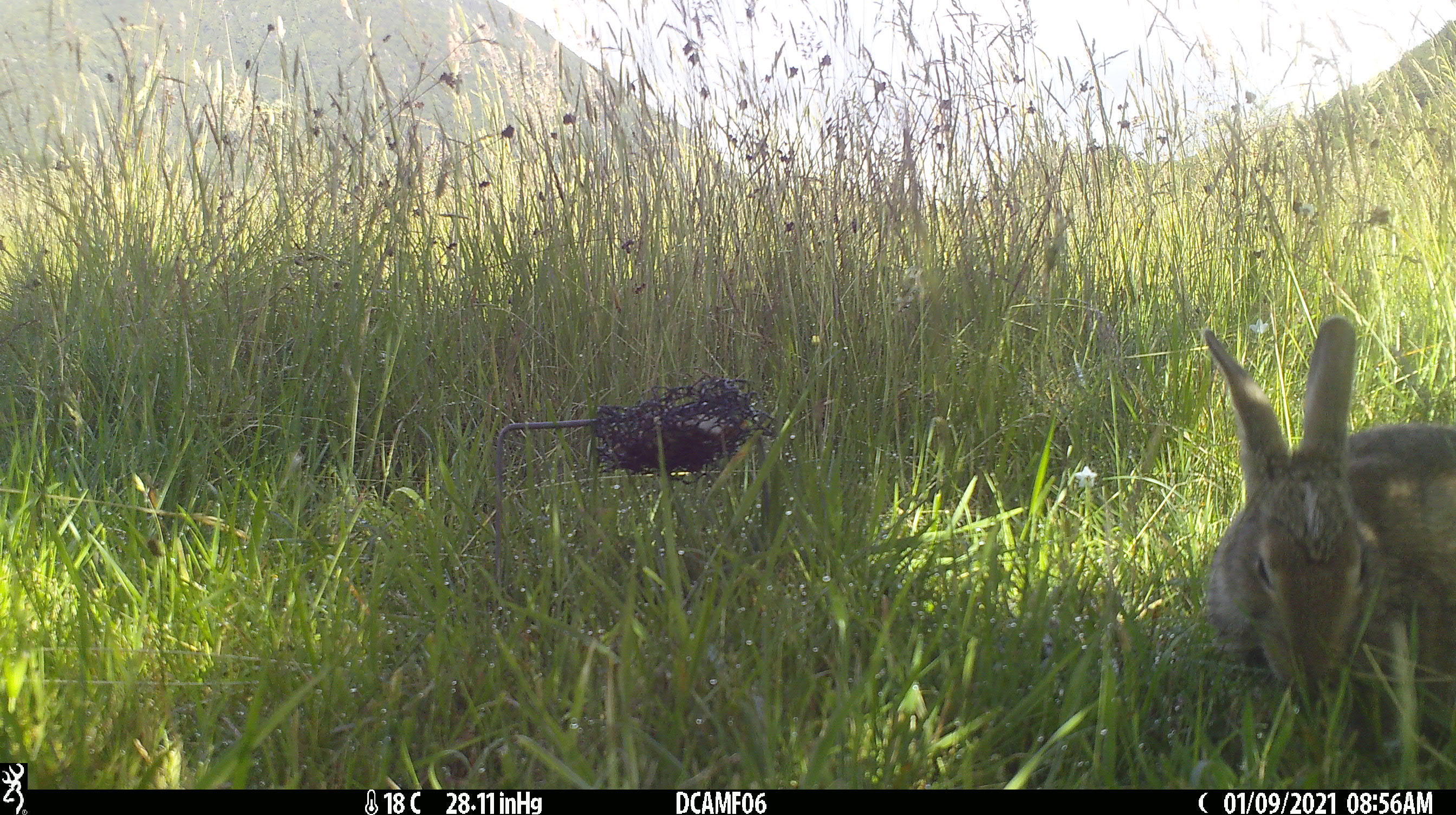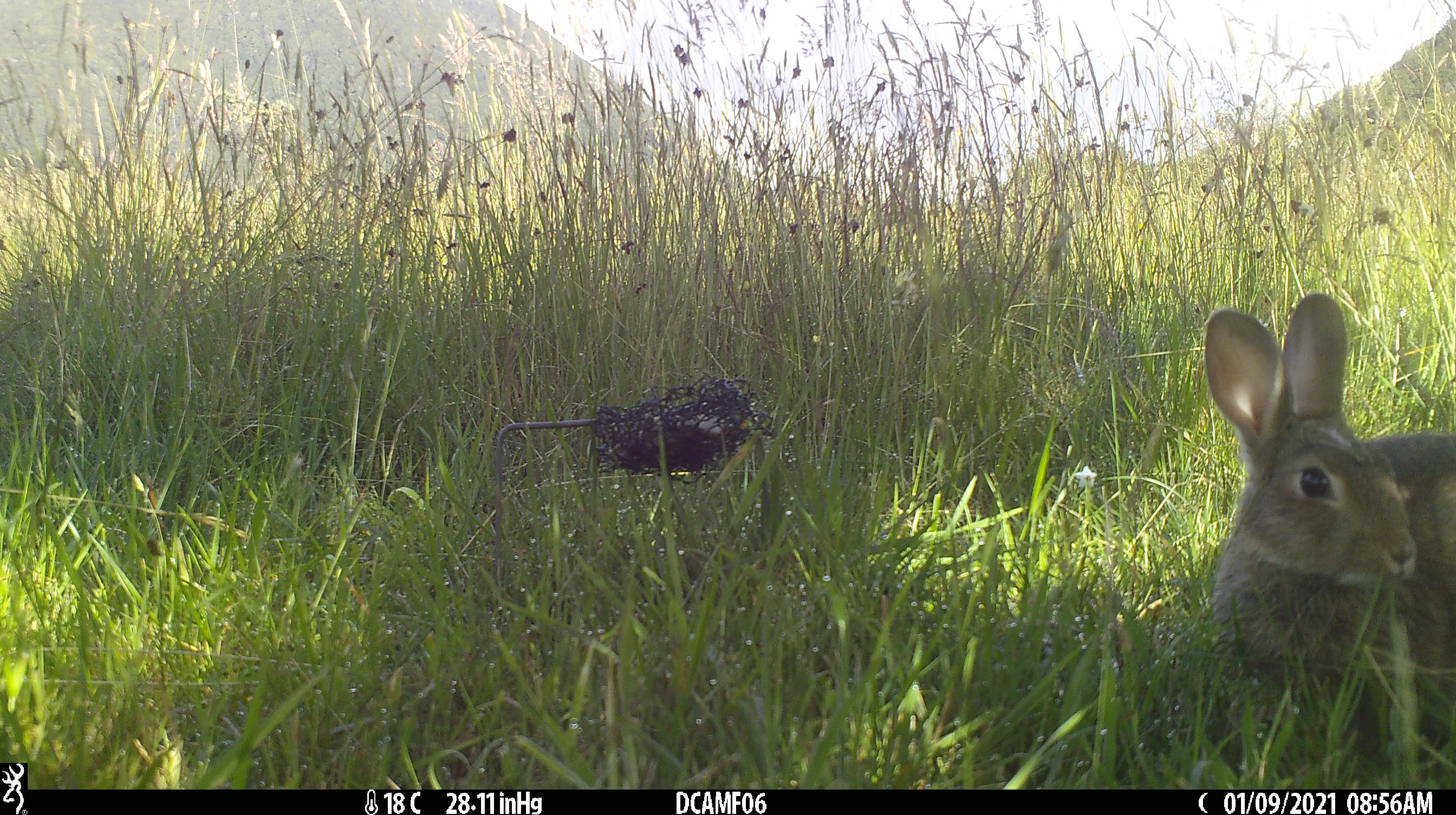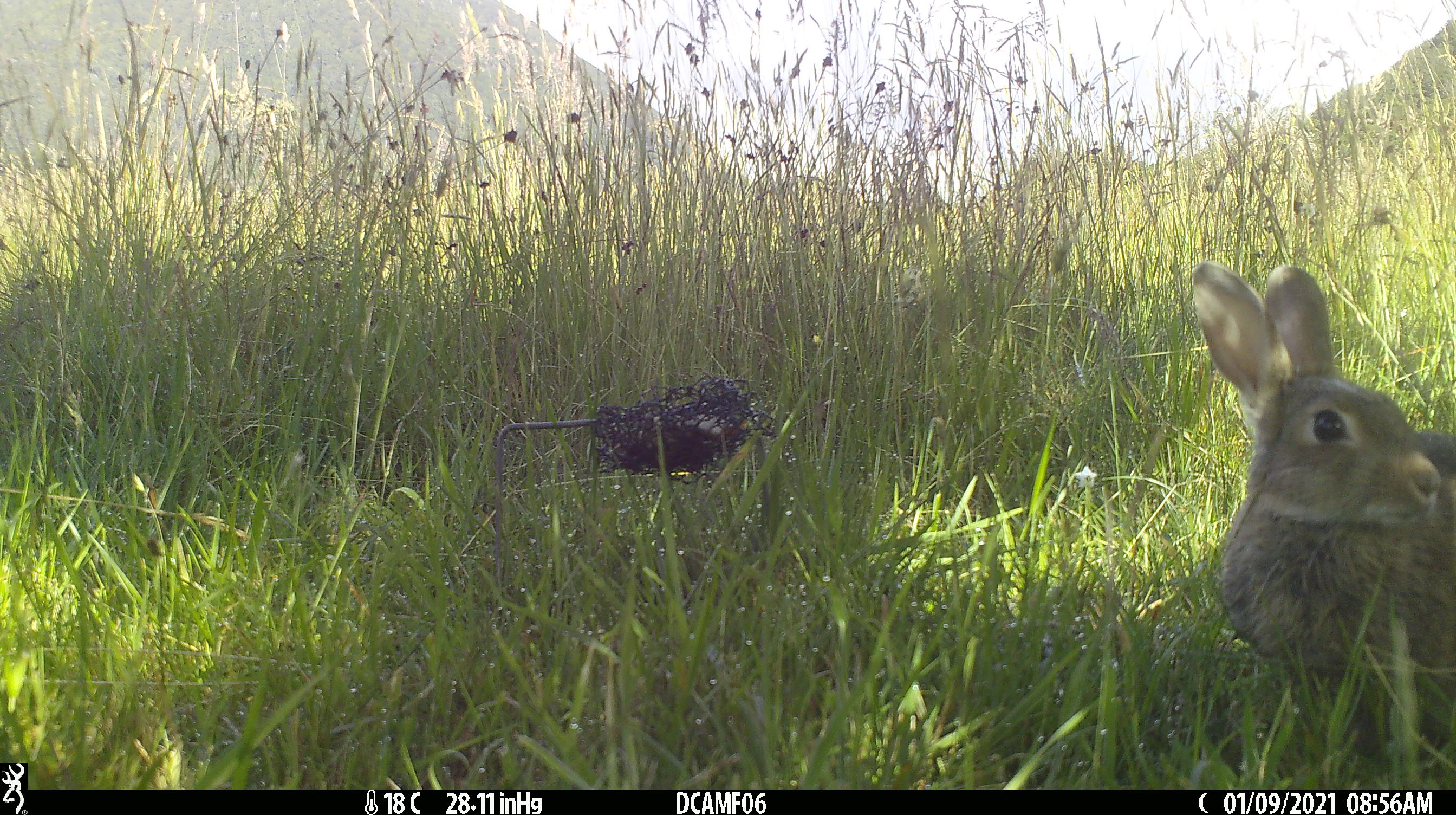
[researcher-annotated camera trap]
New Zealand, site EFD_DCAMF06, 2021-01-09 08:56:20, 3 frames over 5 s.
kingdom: Animalia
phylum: Chordata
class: Mammalia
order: Lagomorpha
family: Leporidae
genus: Oryctolagus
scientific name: Oryctolagus cuniculus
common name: european rabbit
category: rabbit